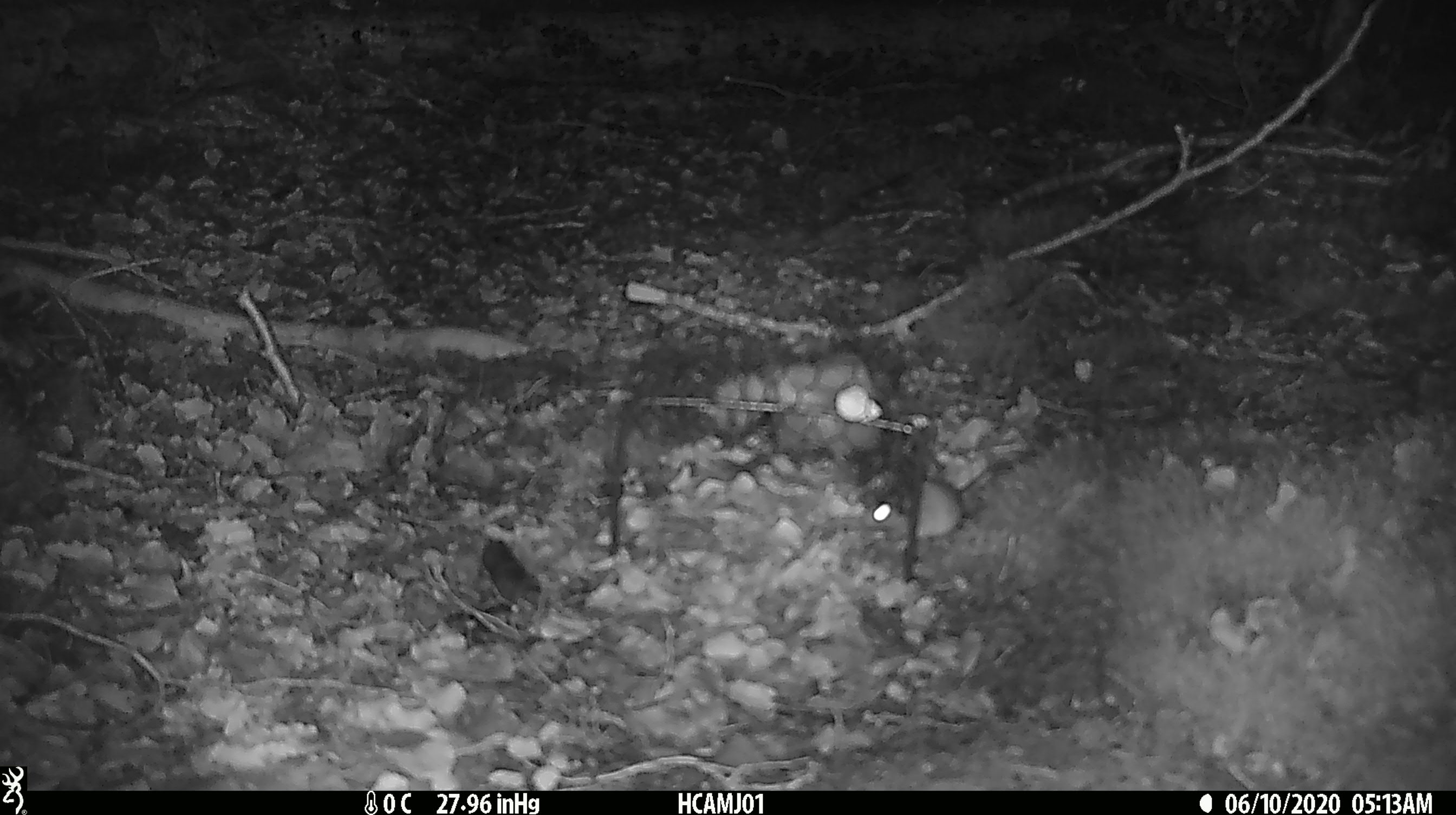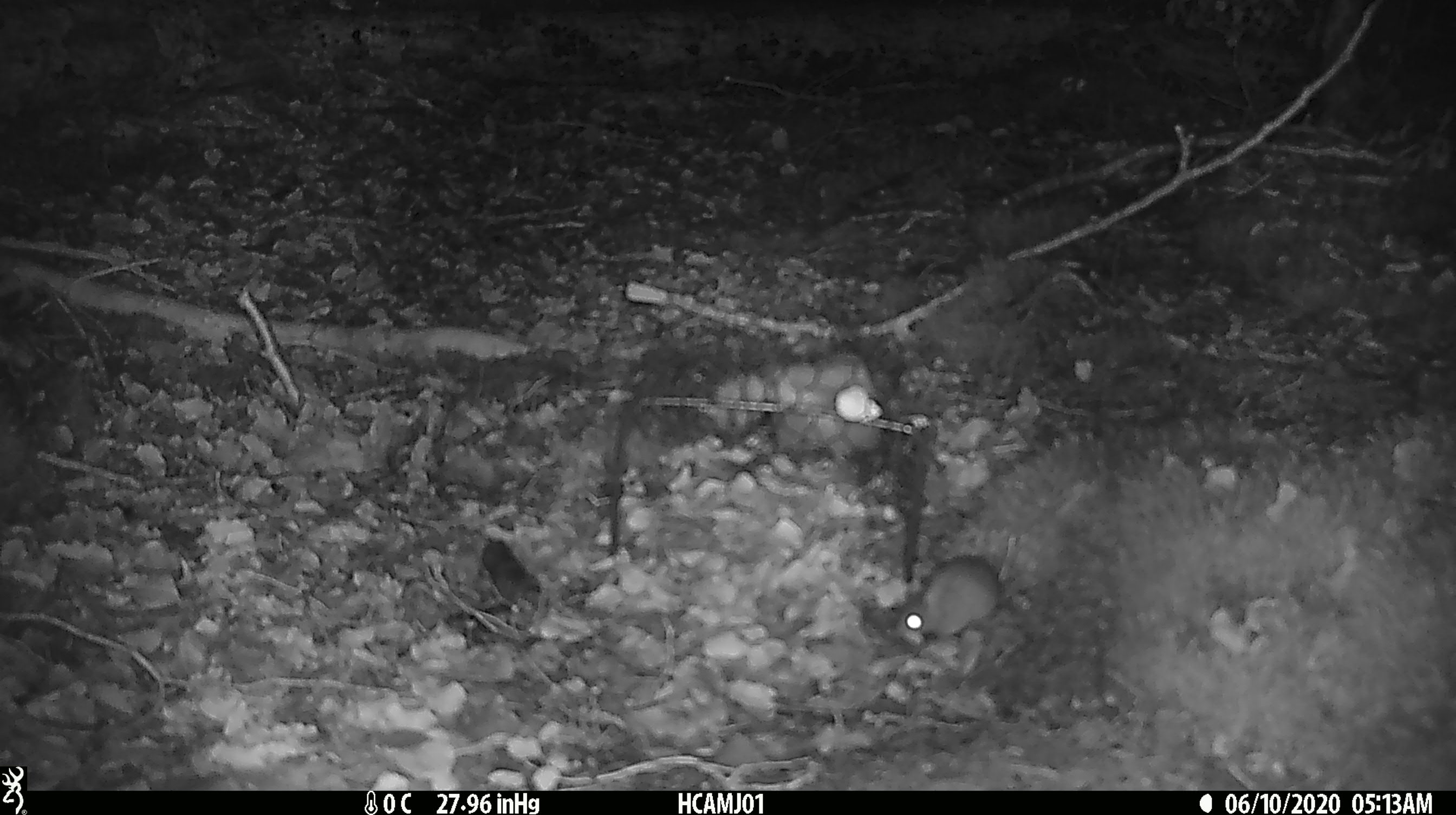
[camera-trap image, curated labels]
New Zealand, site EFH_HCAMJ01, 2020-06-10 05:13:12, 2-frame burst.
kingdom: Animalia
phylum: Chordata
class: Mammalia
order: Rodentia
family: Muridae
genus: Mus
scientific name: Mus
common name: mouse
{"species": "mouse (Mus)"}